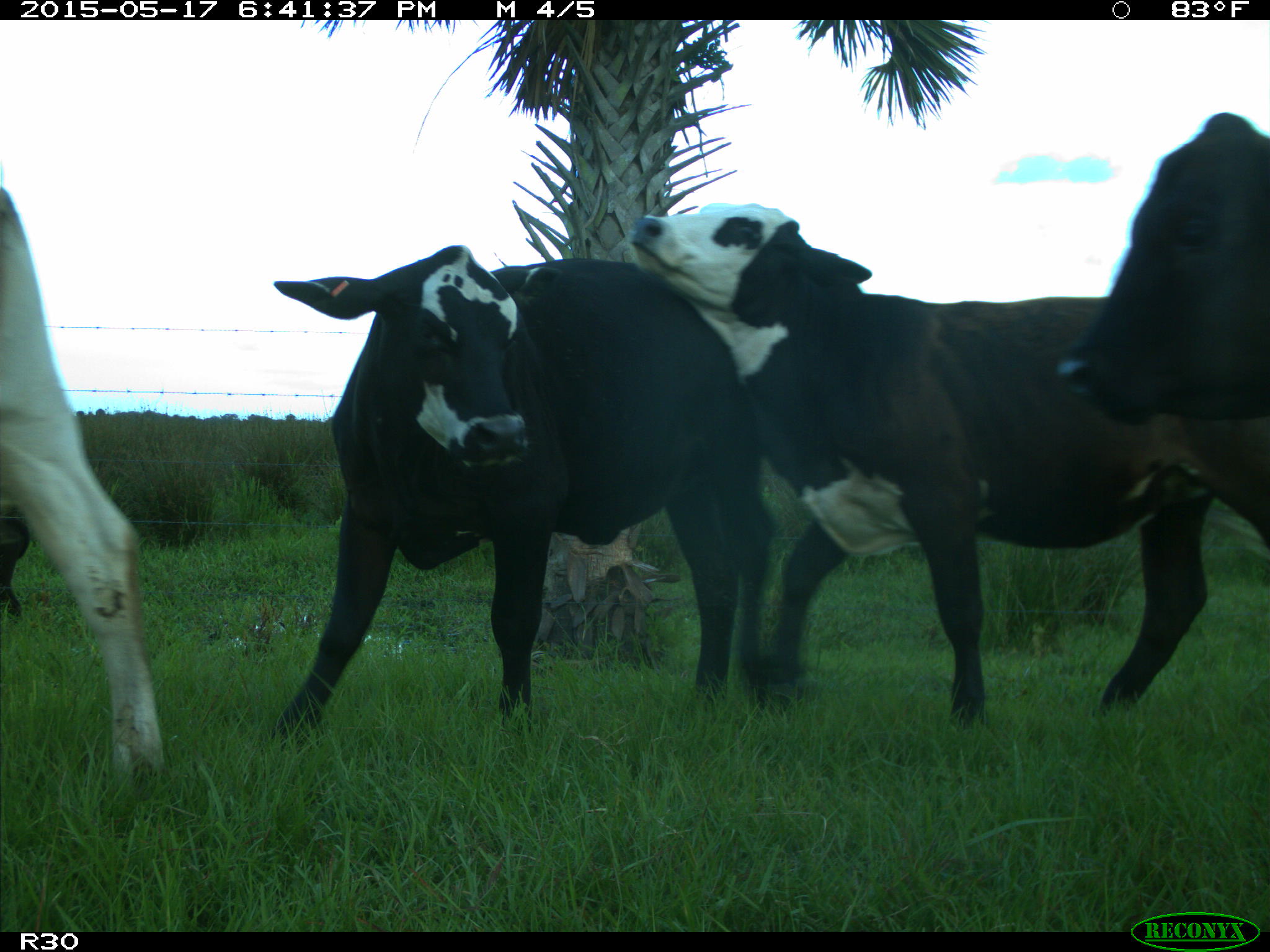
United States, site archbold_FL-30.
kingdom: Animalia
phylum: Chordata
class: Mammalia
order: Artiodactyla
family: Bovidae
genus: Bos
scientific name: Bos taurus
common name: domestic cow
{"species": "Bos taurus (domestic cow)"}